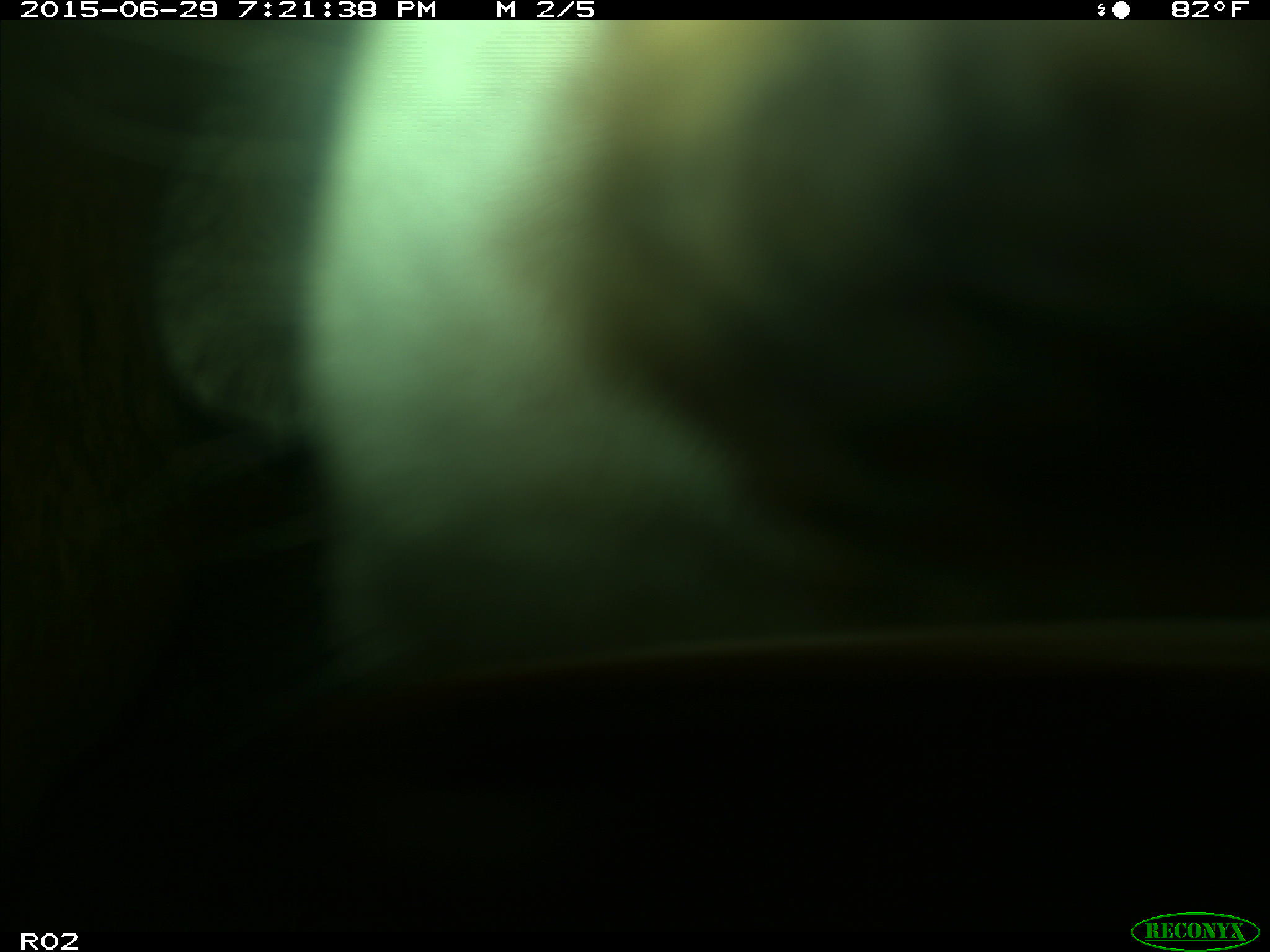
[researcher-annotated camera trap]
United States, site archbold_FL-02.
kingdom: Animalia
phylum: Chordata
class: Mammalia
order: Artiodactyla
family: Bovidae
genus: Bos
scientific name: Bos taurus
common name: domestic cow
Bos taurus (domestic cow).